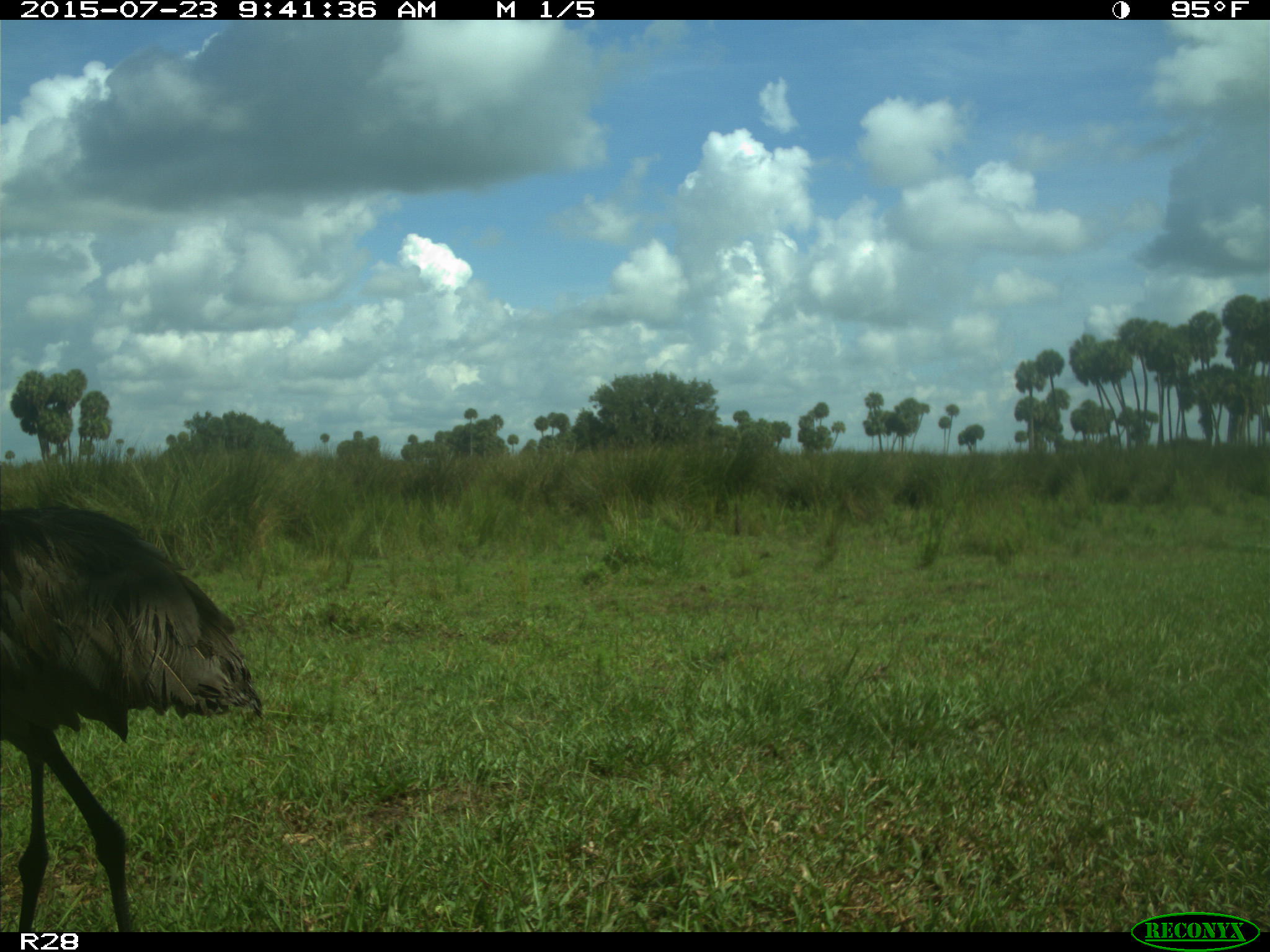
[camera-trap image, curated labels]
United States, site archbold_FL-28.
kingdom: Animalia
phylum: Chordata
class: Aves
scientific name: Aves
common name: birds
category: unidentified bird